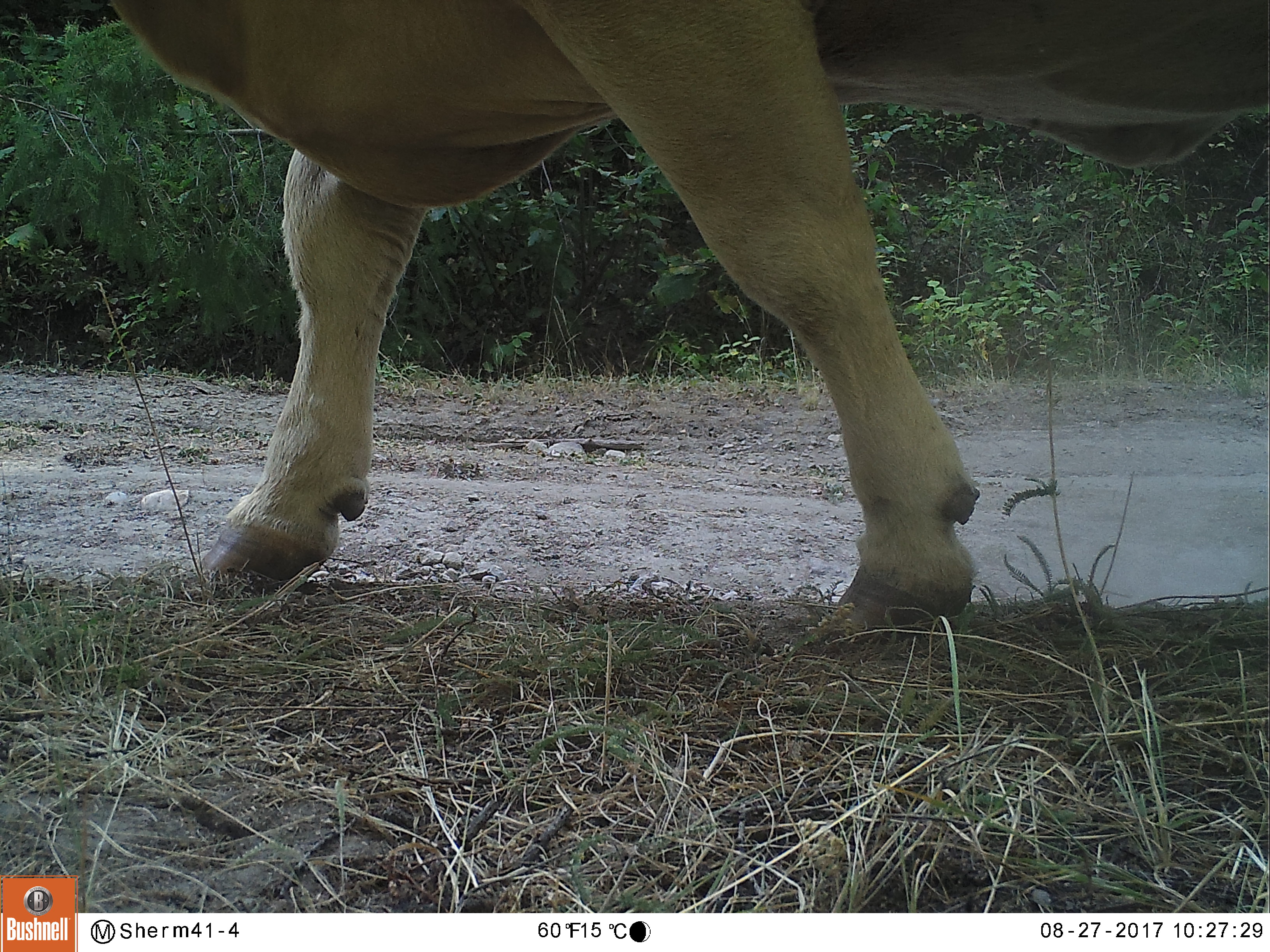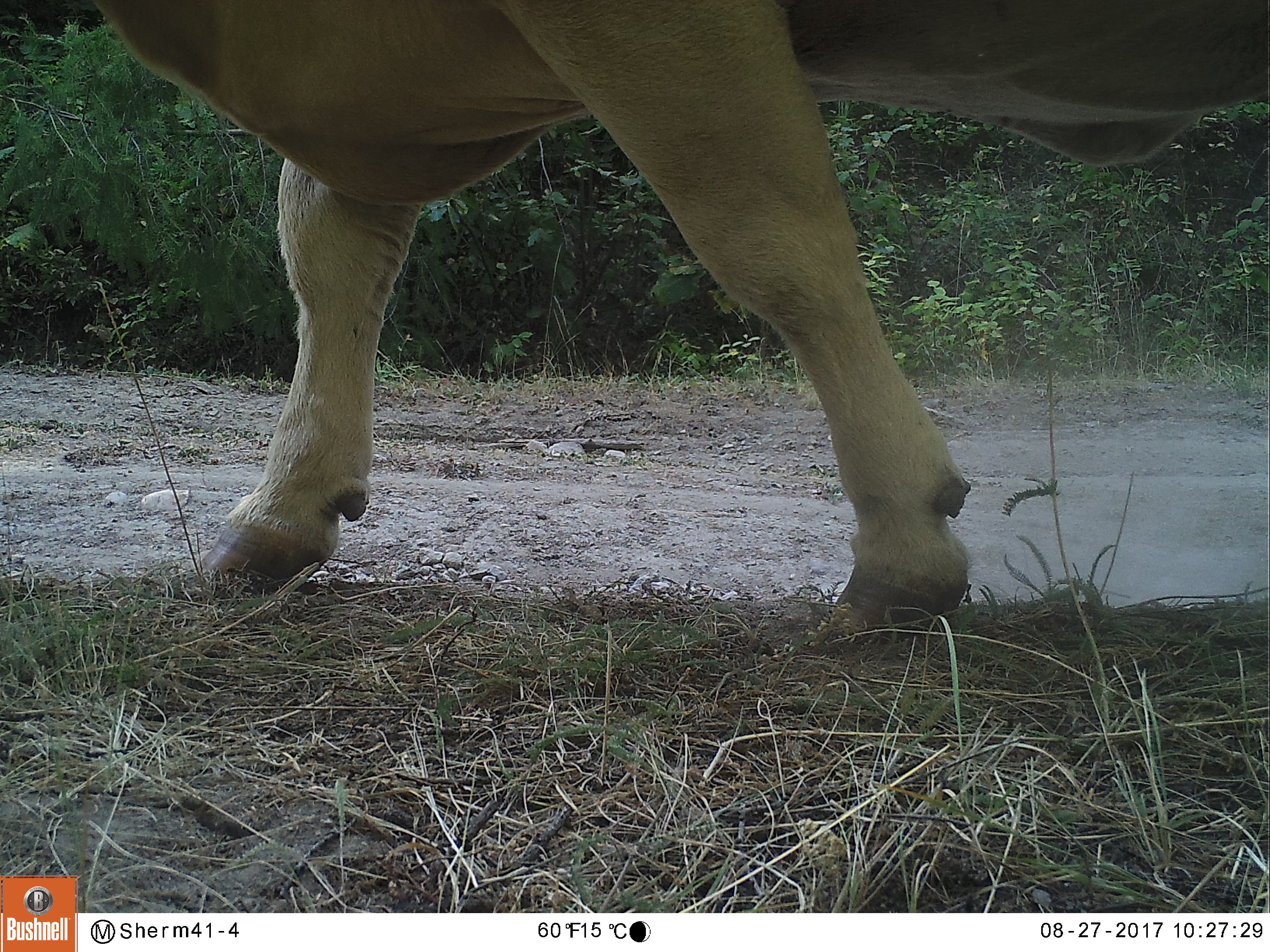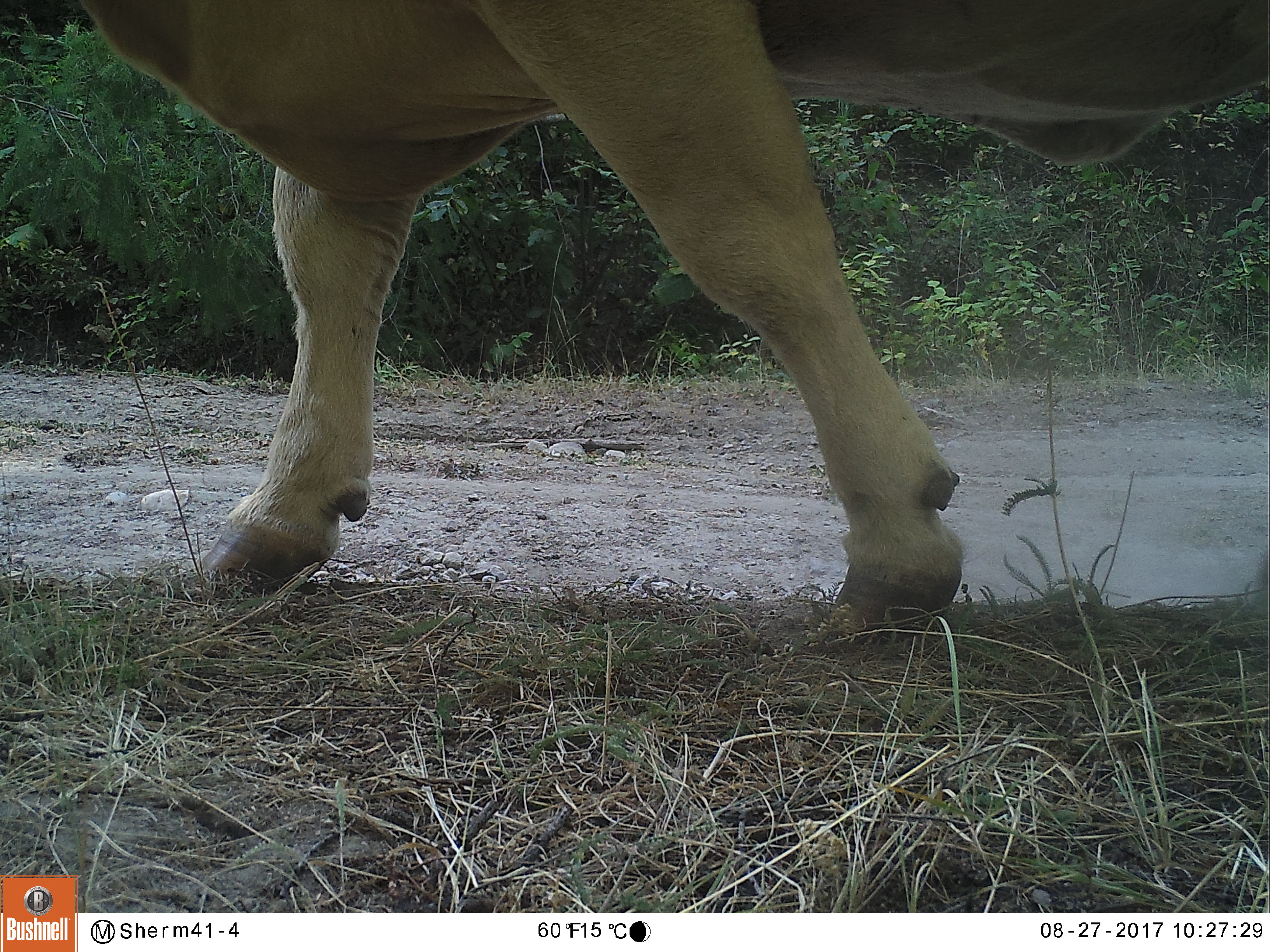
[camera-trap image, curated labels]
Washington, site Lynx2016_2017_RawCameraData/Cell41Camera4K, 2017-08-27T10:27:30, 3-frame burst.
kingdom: Animalia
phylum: Chordata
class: Mammalia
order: Artiodactyla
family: Bovidae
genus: Bos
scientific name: Bos taurus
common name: domestic cattle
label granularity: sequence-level